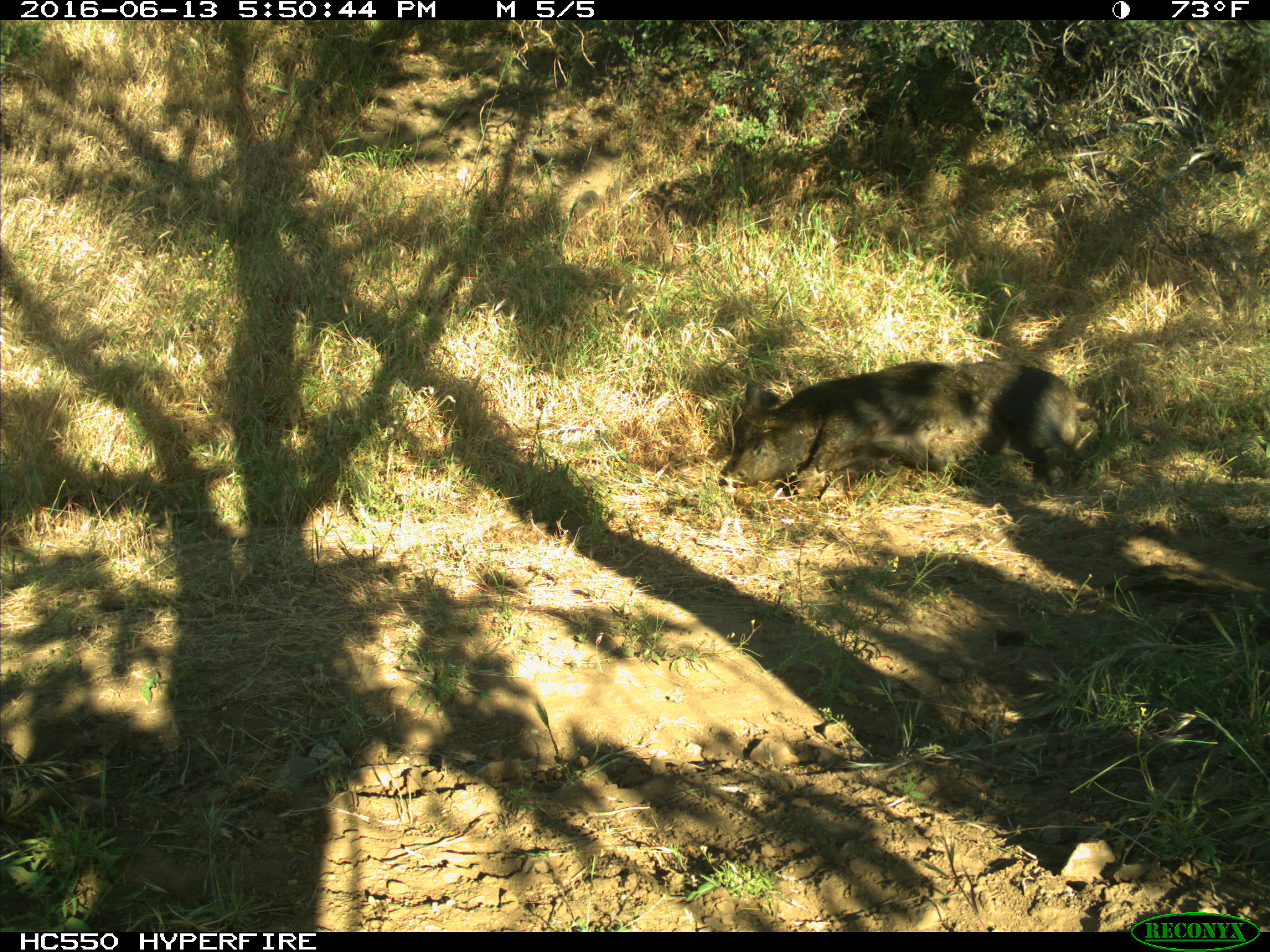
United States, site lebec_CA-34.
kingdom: Animalia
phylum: Chordata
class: Mammalia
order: Artiodactyla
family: Suidae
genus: Sus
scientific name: Sus scrofa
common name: wild boar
Sus scrofa (wild boar).